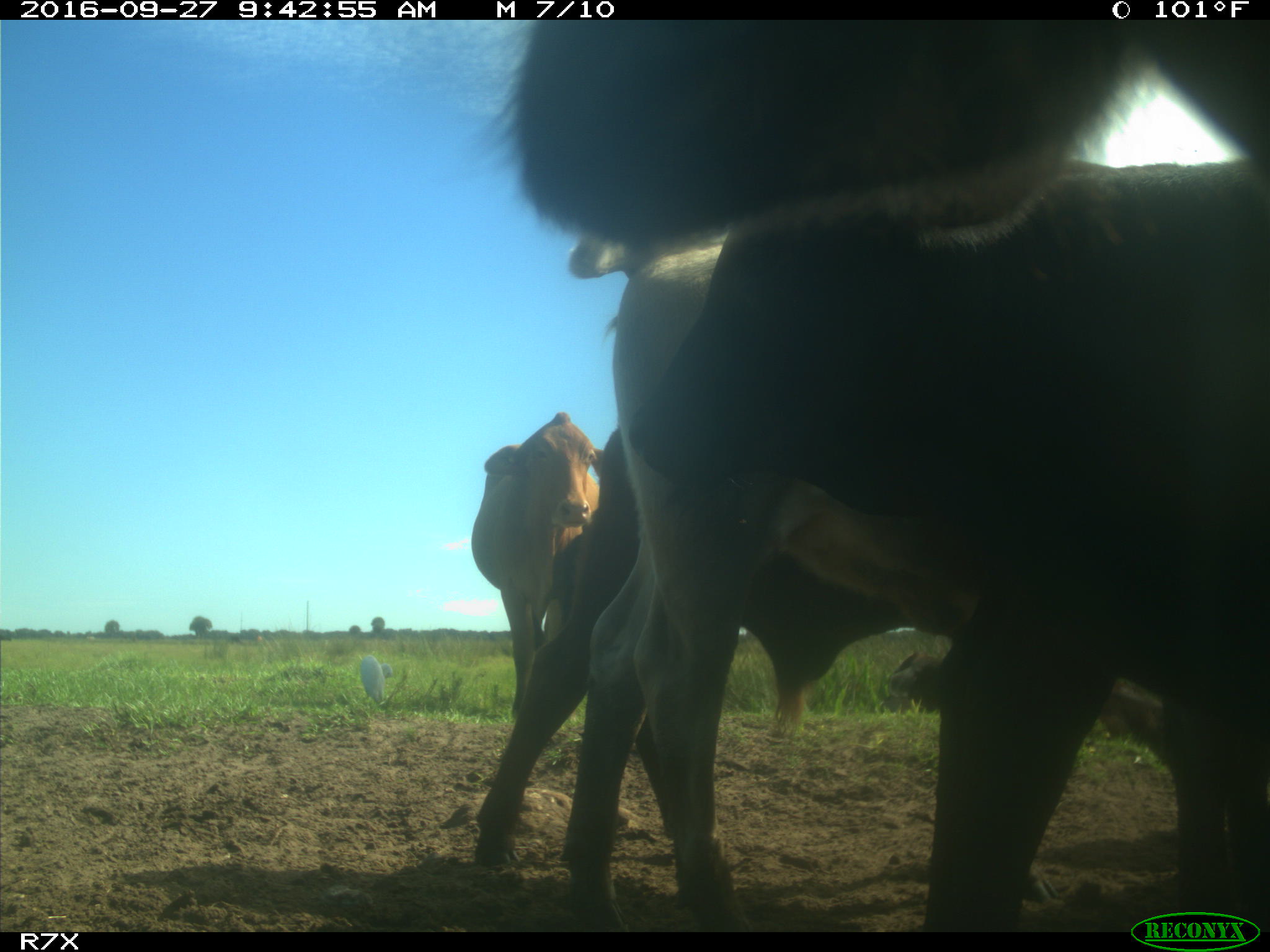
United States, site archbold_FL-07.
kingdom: Animalia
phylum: Chordata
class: Mammalia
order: Artiodactyla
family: Bovidae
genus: Bos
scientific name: Bos taurus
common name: domestic cow